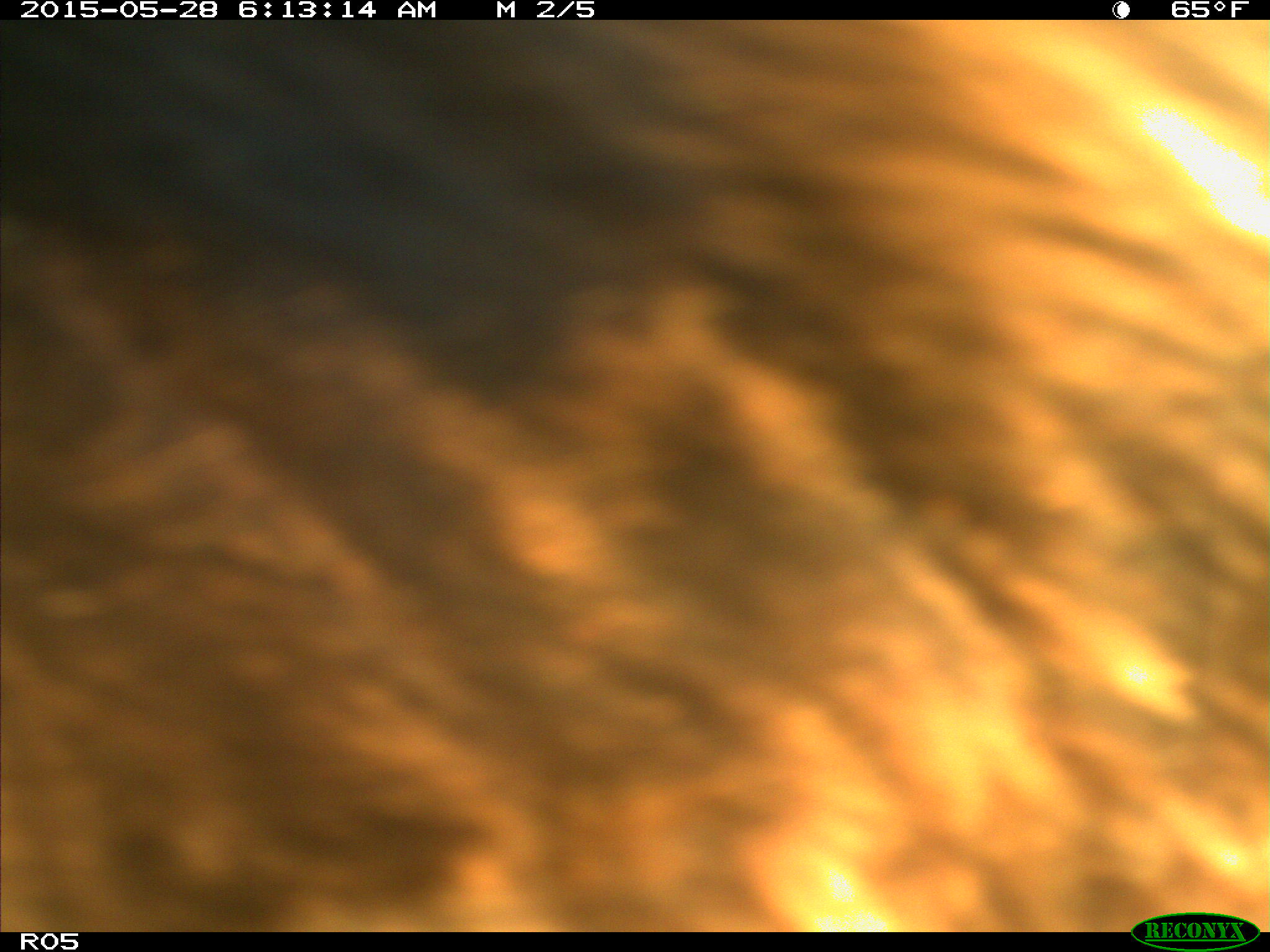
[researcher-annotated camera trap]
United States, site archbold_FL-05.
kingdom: Animalia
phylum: Chordata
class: Mammalia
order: Artiodactyla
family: Bovidae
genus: Bos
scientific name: Bos taurus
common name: domestic cow